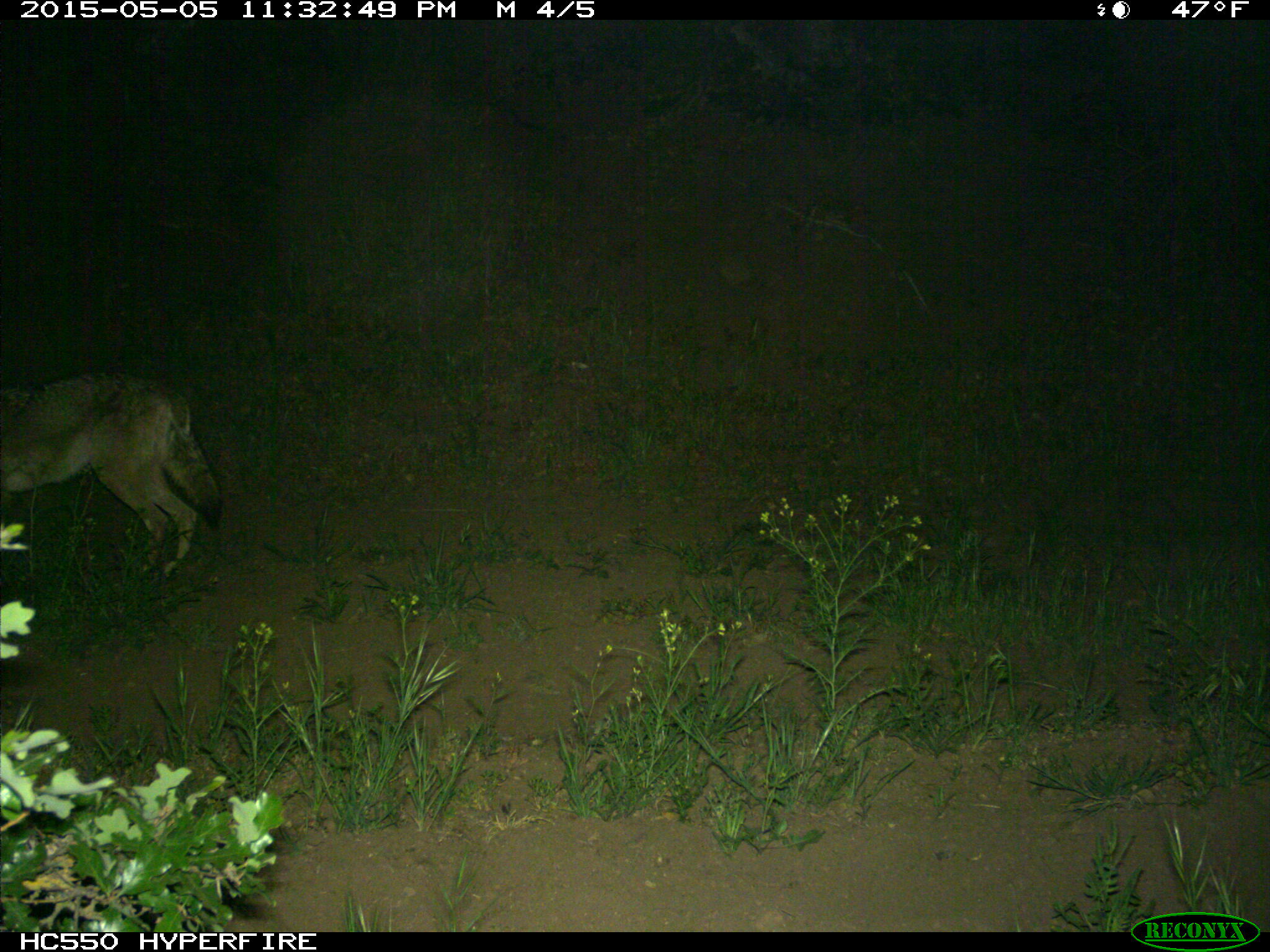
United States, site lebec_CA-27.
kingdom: Animalia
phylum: Chordata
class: Mammalia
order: Carnivora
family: Canidae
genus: Canis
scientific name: Canis latrans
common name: coyote